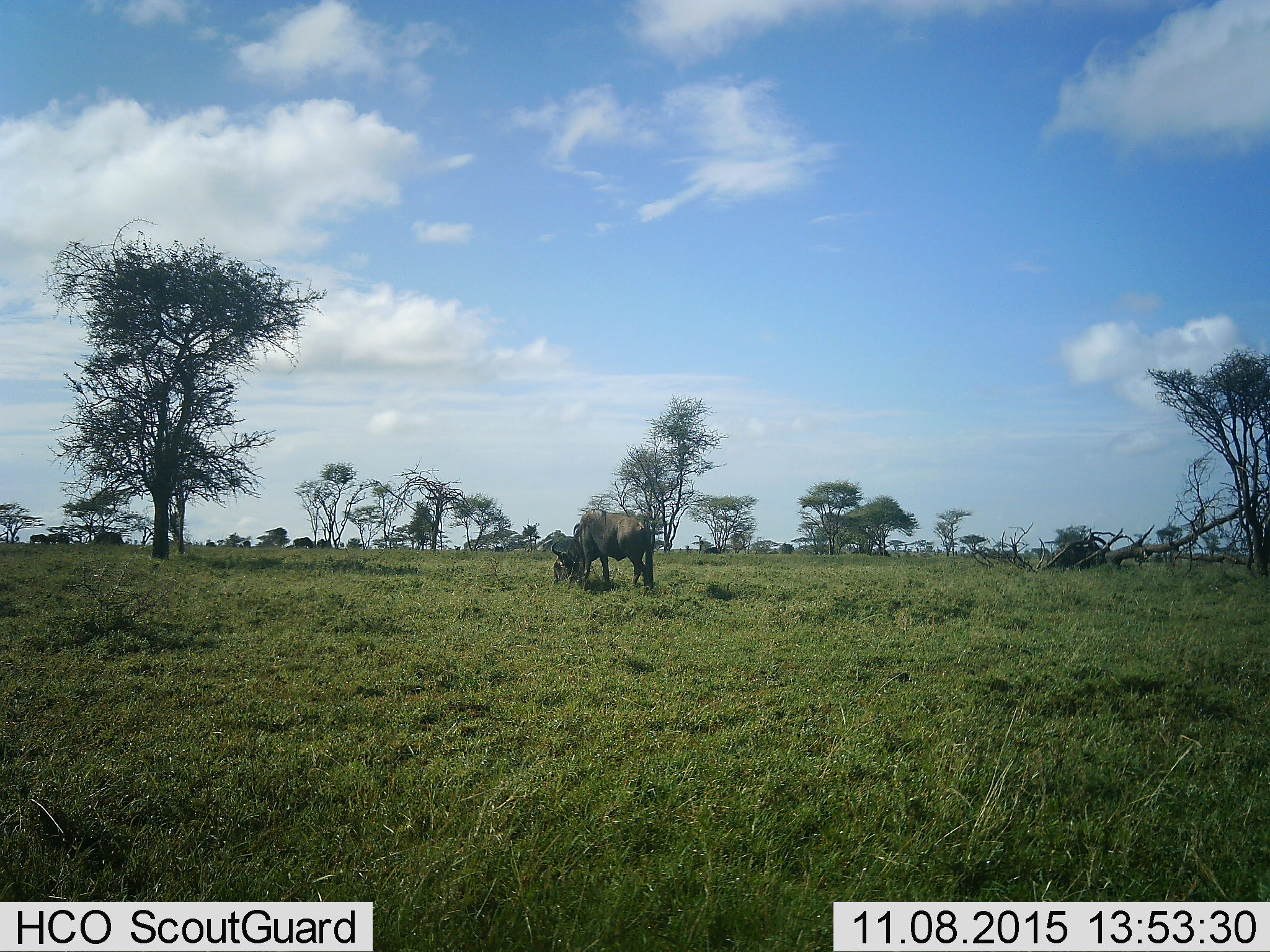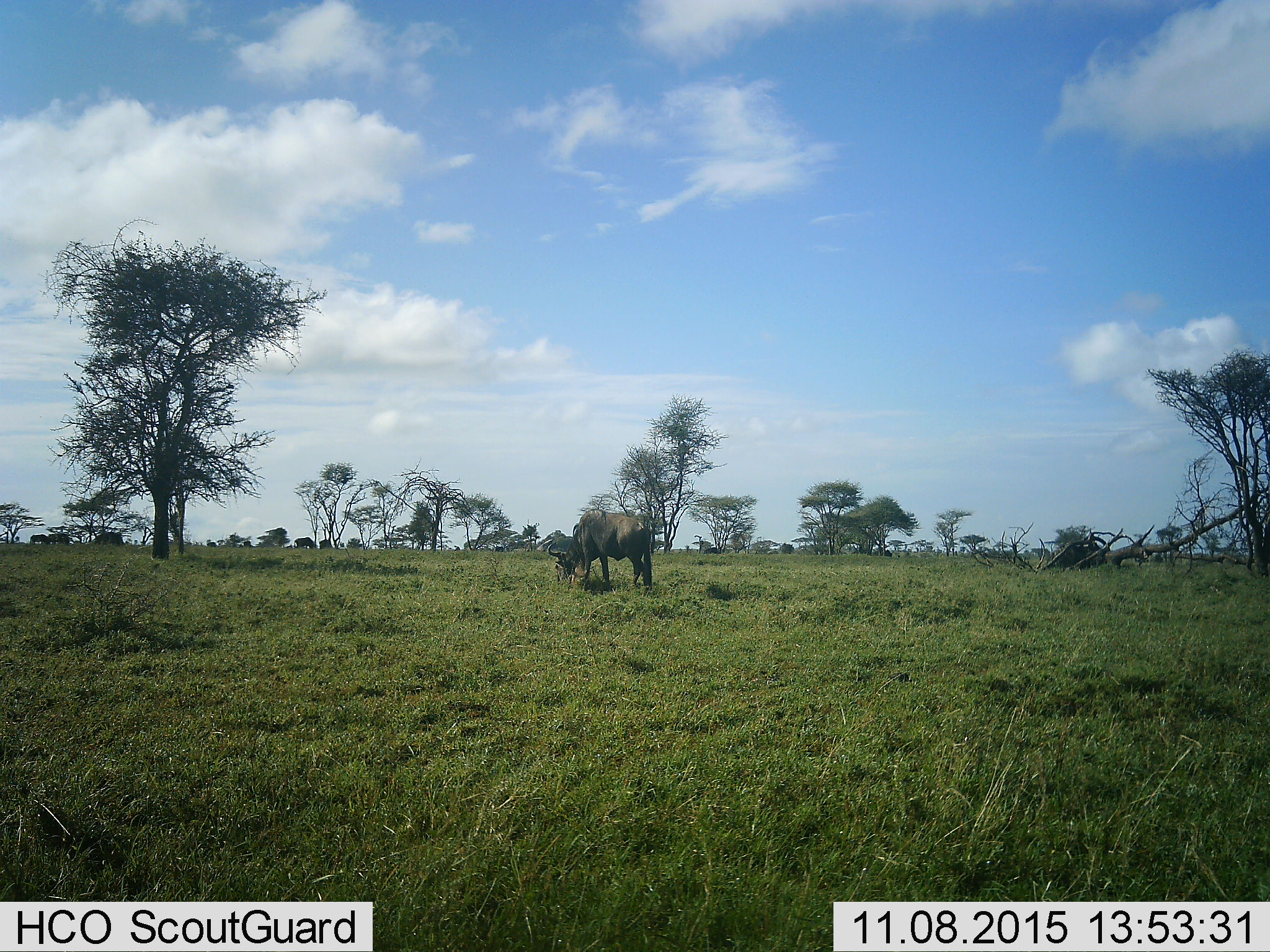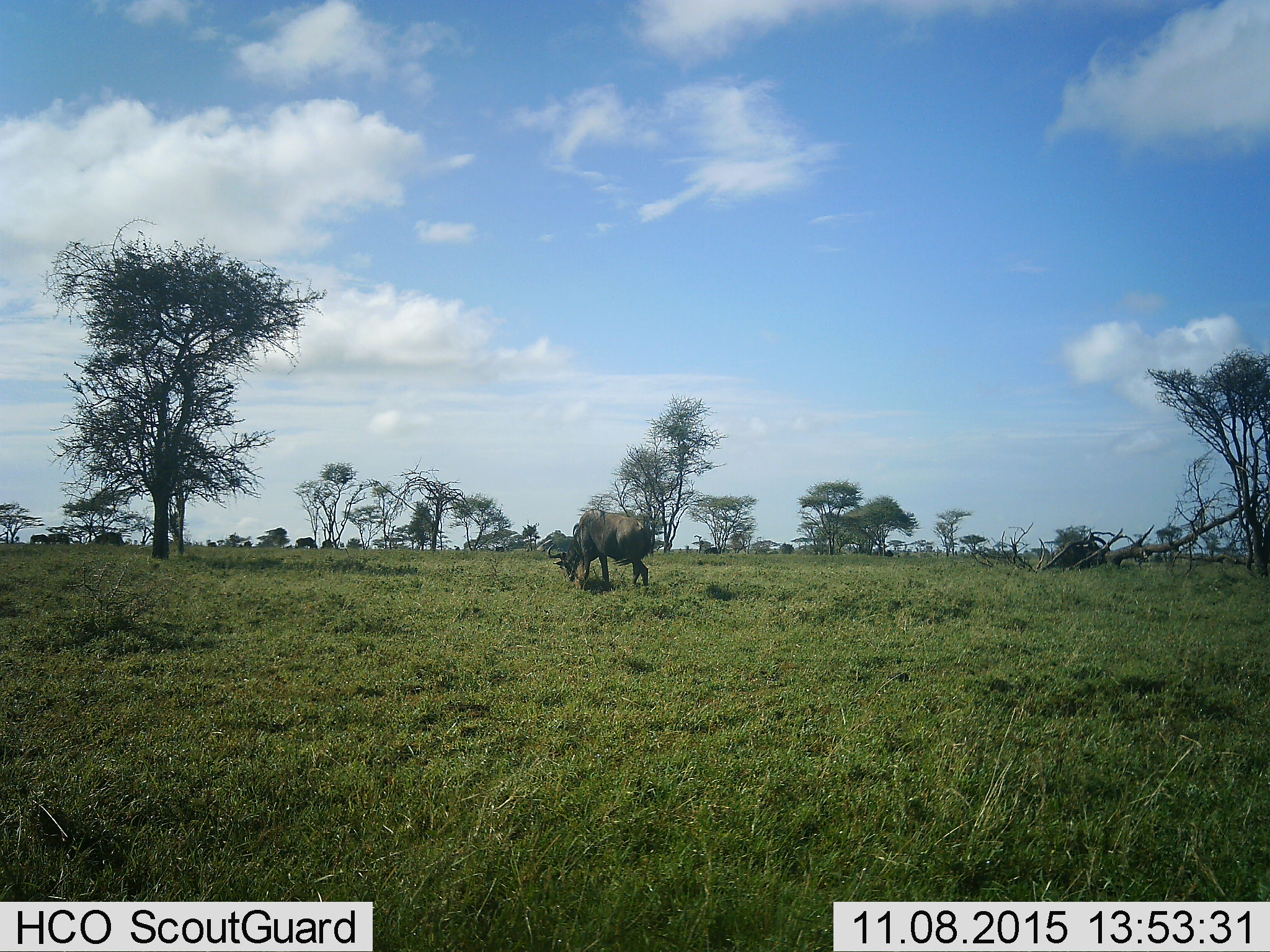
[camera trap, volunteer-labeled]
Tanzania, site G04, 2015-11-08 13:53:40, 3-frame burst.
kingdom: Animalia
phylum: Chordata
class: Mammalia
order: Artiodactyla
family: Bovidae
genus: Connochaetes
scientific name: Connochaetes taurinus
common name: blue wildebeest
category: wildebeest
Wildebeest (blue wildebeest) (Connochaetes taurinus), count 9. Behavior (volunteer vote fractions): standing 32%, resting 5%, moving 32%, interacting 0%. Young present (vote fraction): 0%. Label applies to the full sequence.